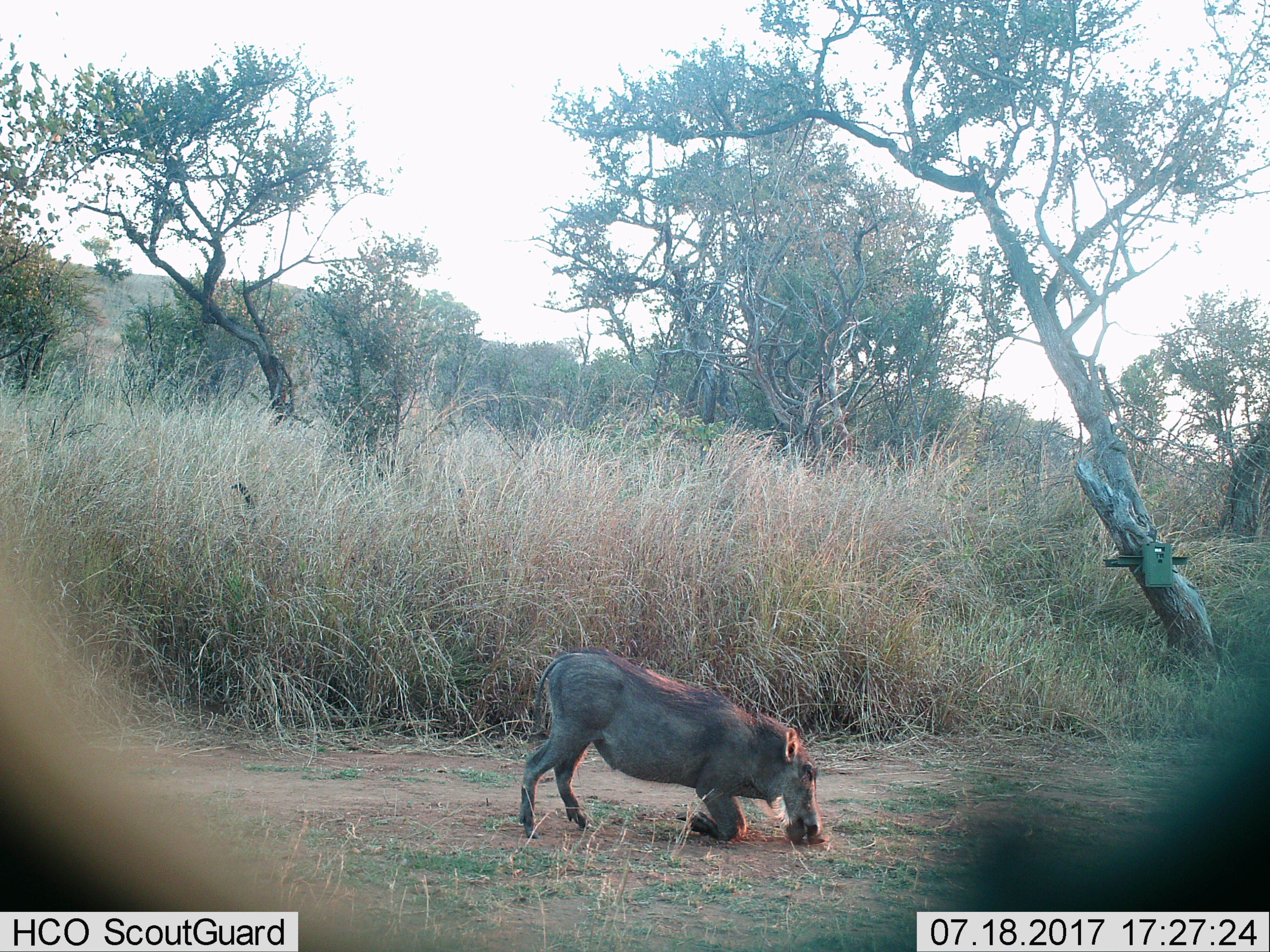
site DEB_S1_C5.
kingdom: Animalia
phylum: Chordata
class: Mammalia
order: Artiodactyla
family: Suidae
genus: Phacochoerus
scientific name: Phacochoerus africanus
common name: warthog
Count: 1.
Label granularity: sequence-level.